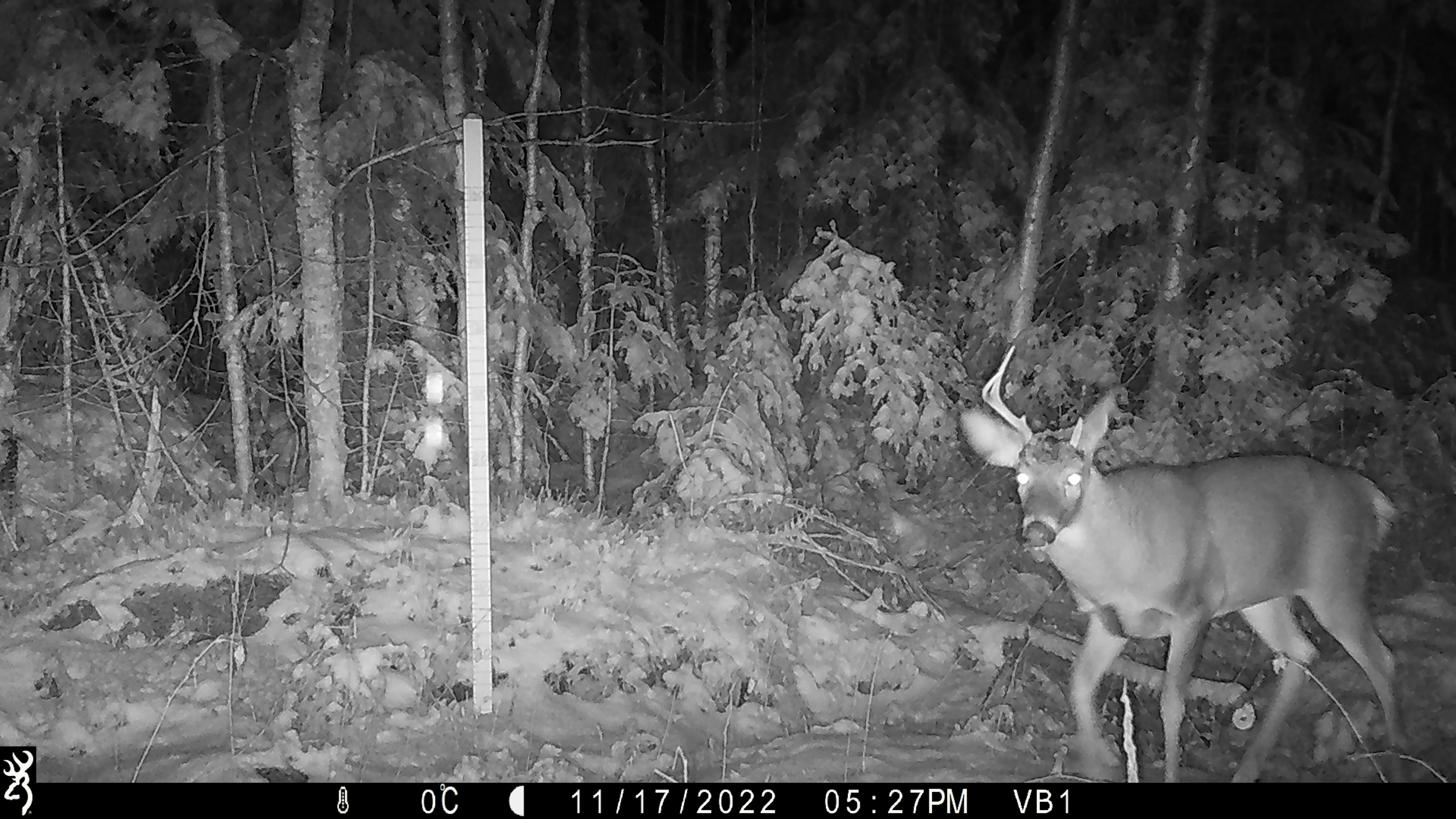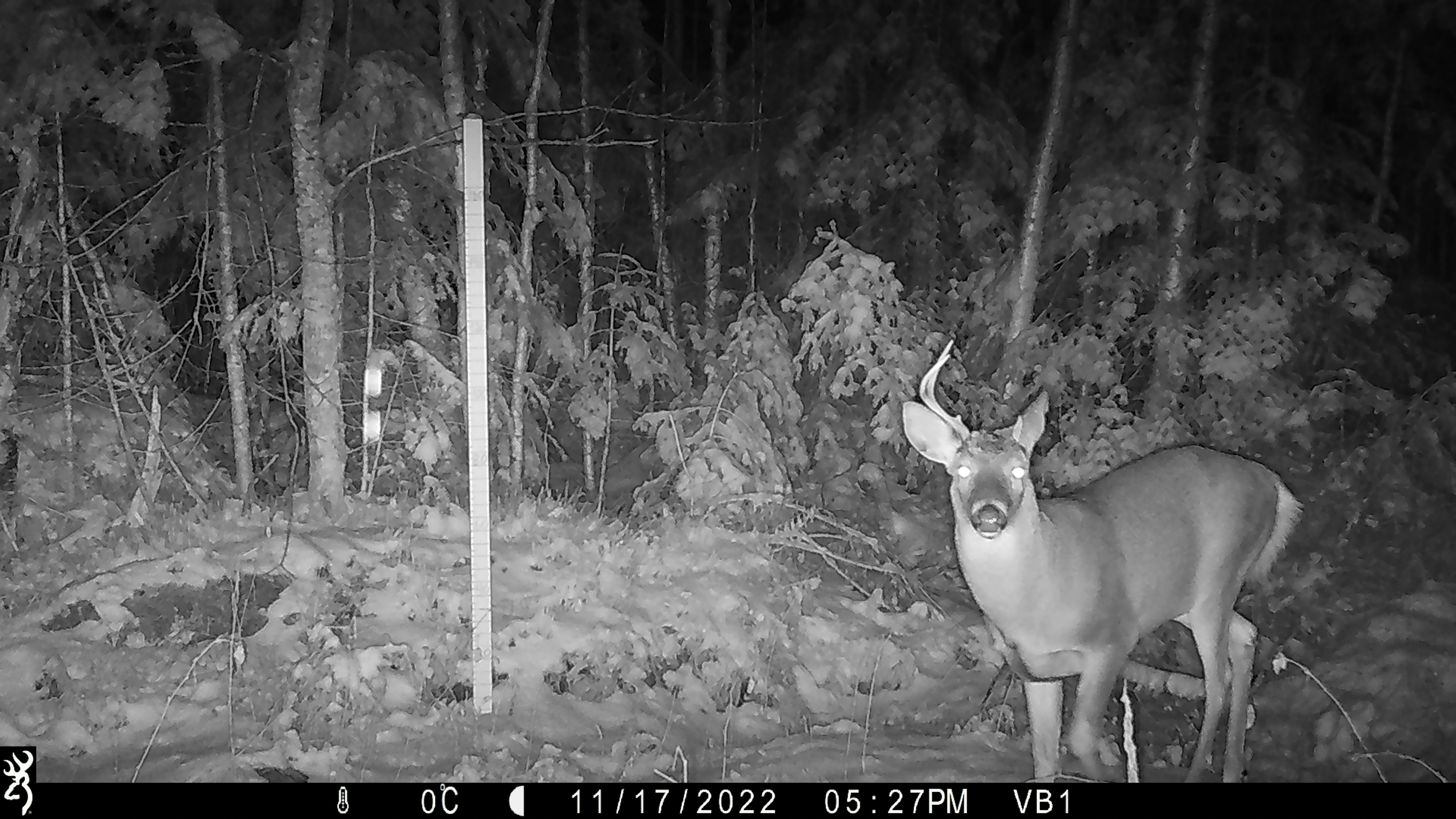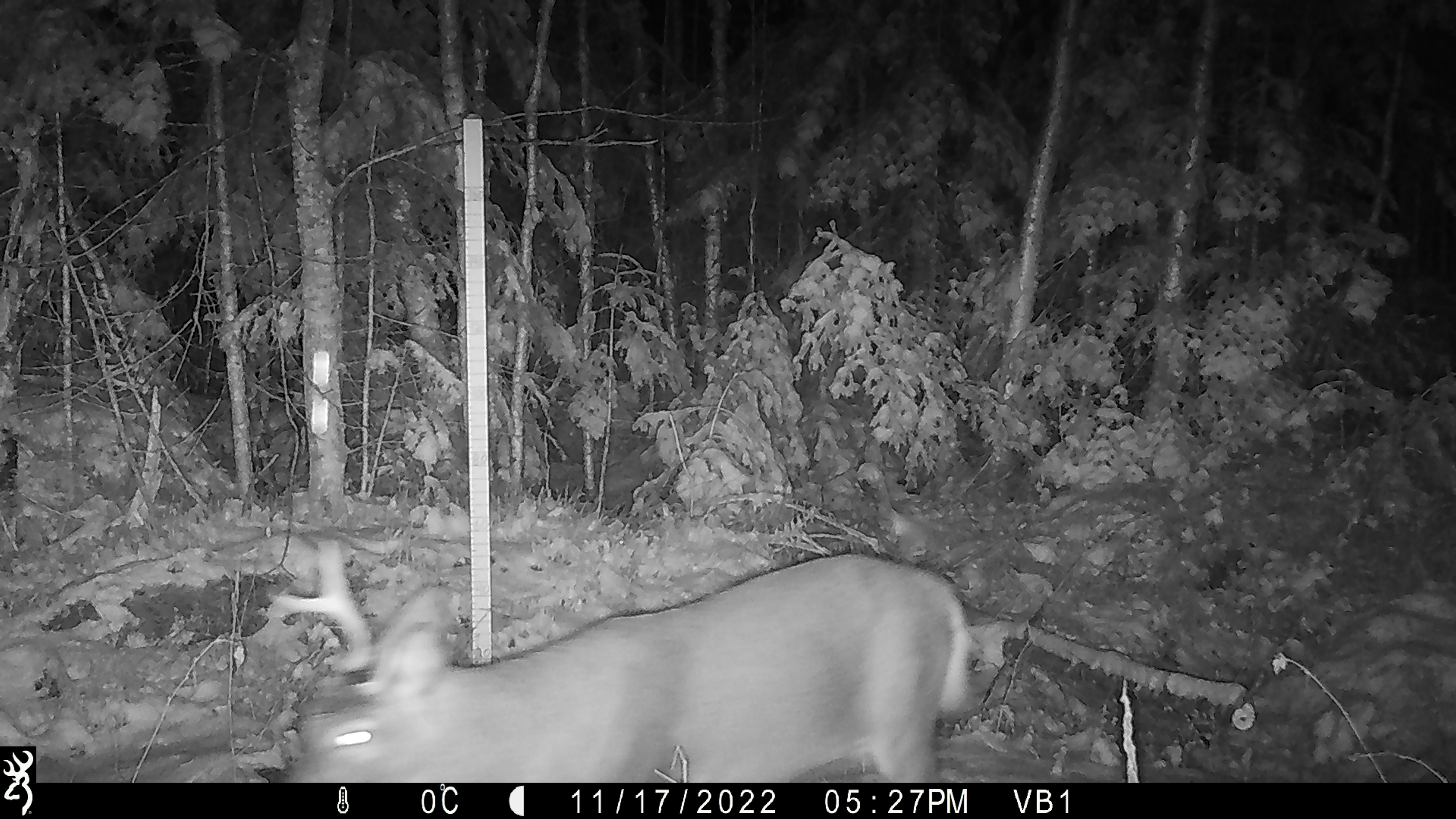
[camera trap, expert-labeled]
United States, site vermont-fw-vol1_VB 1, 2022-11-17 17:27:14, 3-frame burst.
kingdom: Animalia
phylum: Chordata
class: Mammalia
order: Artiodactyla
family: Cervidae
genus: Odocoileus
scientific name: Odocoileus virginianus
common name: white-tailed deer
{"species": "white-tailed deer (Odocoileus virginianus)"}